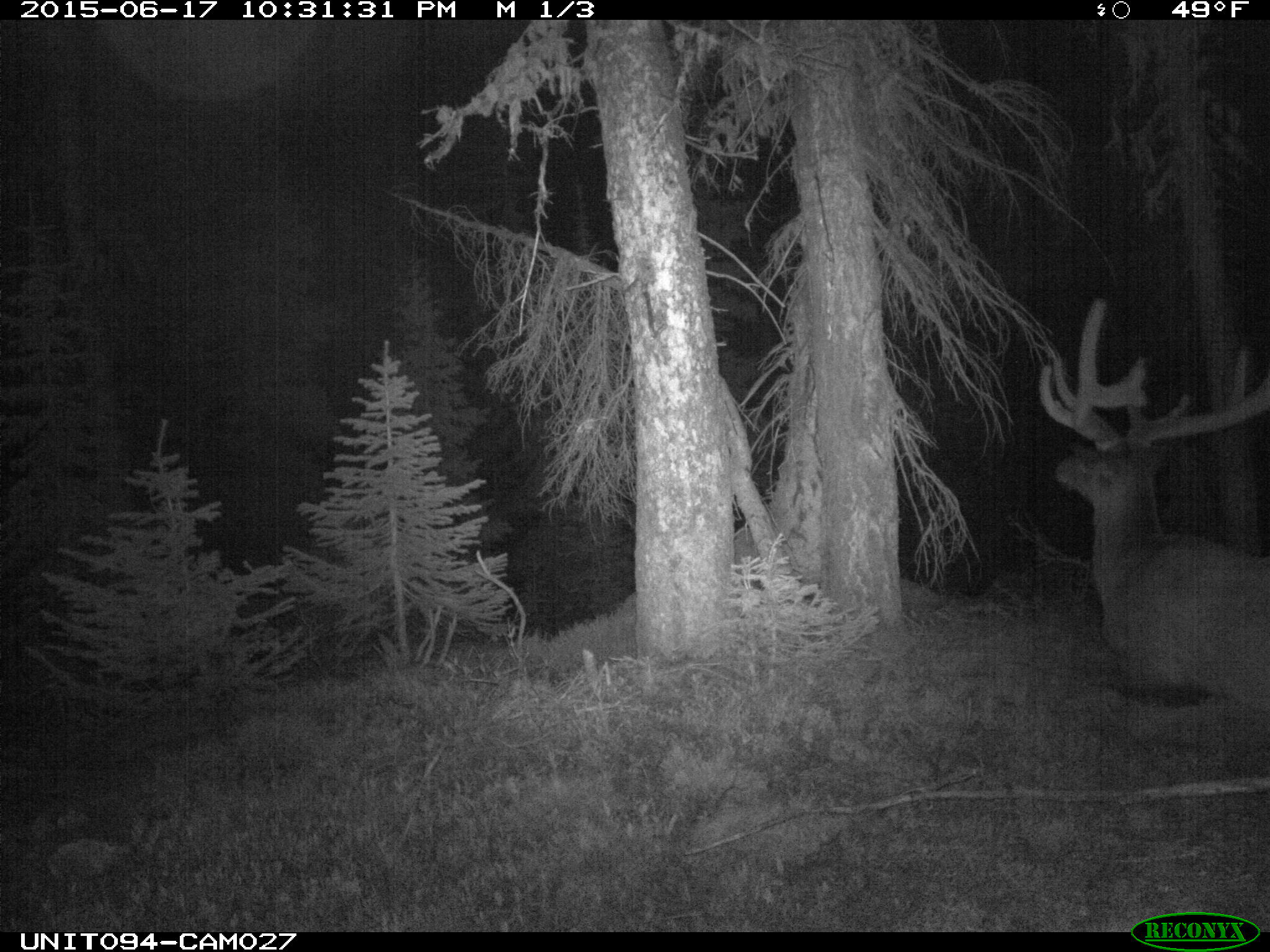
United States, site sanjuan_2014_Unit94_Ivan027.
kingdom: Animalia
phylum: Chordata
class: Mammalia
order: Artiodactyla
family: Cervidae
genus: Cervus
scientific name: Cervus elaphus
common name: red deer